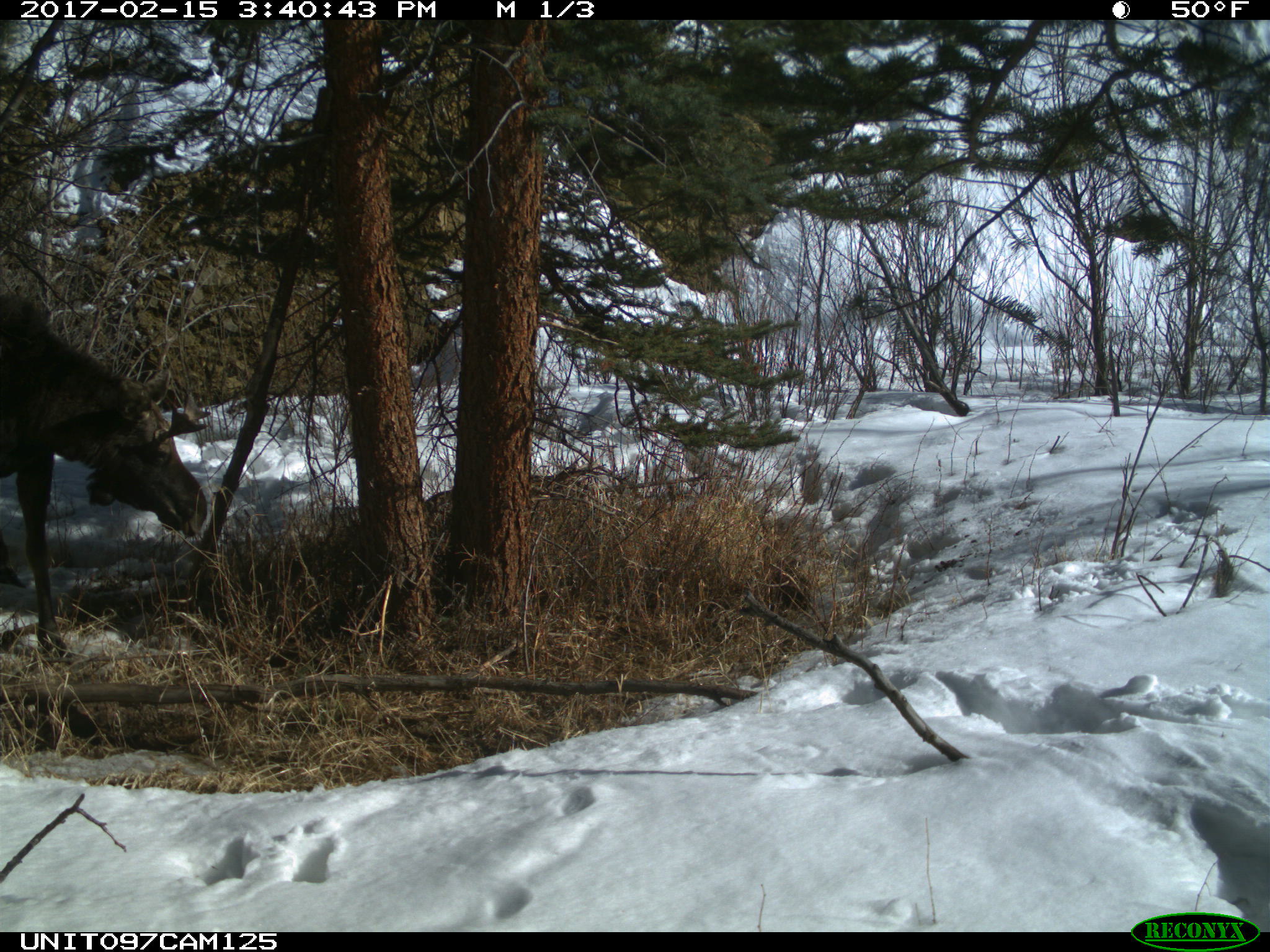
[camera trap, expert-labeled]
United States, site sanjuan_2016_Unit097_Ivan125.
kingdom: Animalia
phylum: Chordata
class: Mammalia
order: Artiodactyla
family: Cervidae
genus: Alces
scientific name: Alces alces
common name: moose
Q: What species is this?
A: Alces alces (moose).